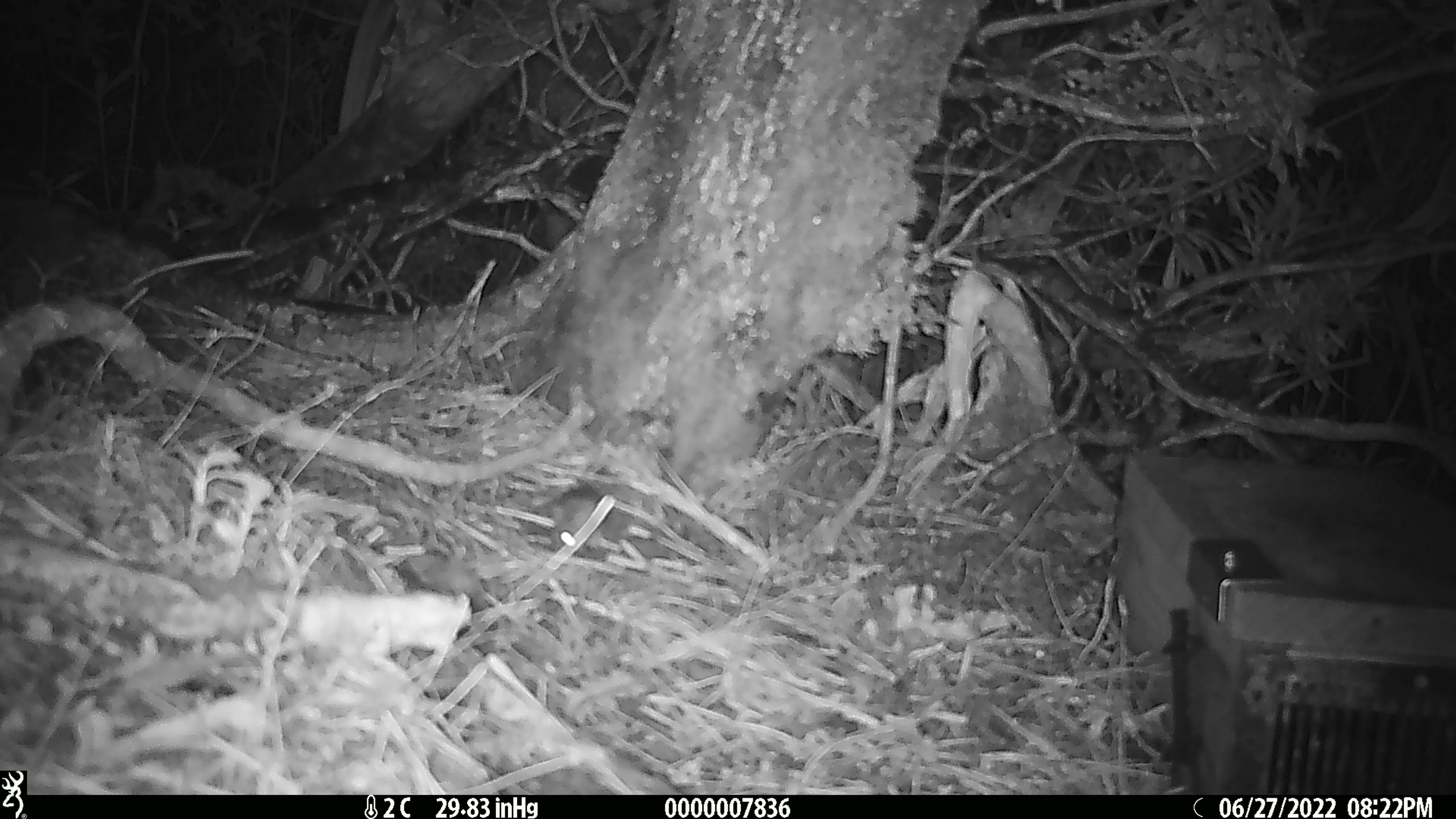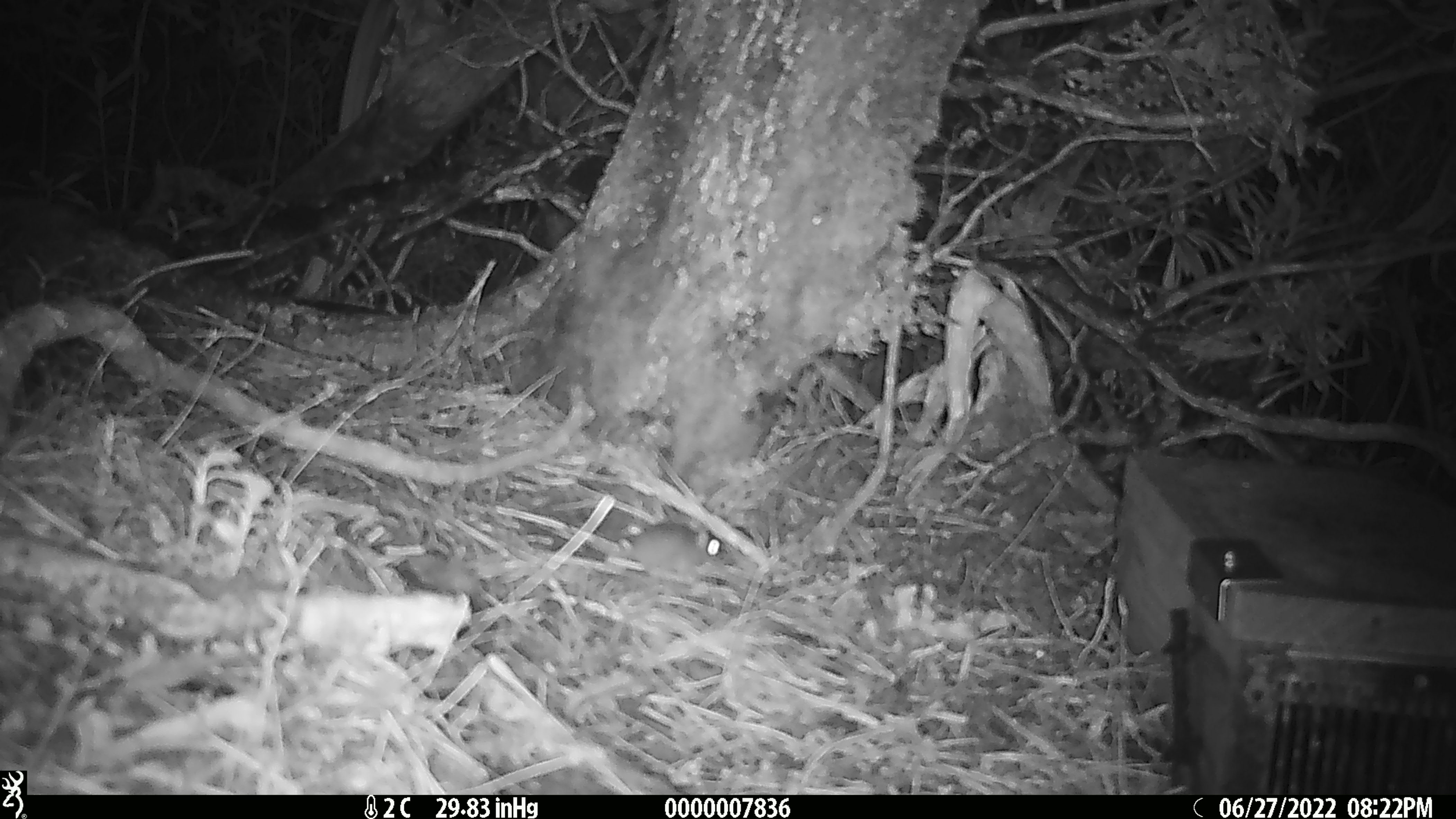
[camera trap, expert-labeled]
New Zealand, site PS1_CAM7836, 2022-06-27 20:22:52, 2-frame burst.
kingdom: Animalia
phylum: Chordata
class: Mammalia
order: Rodentia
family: Muridae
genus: Mus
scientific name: Mus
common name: mouse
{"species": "mouse (Mus)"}